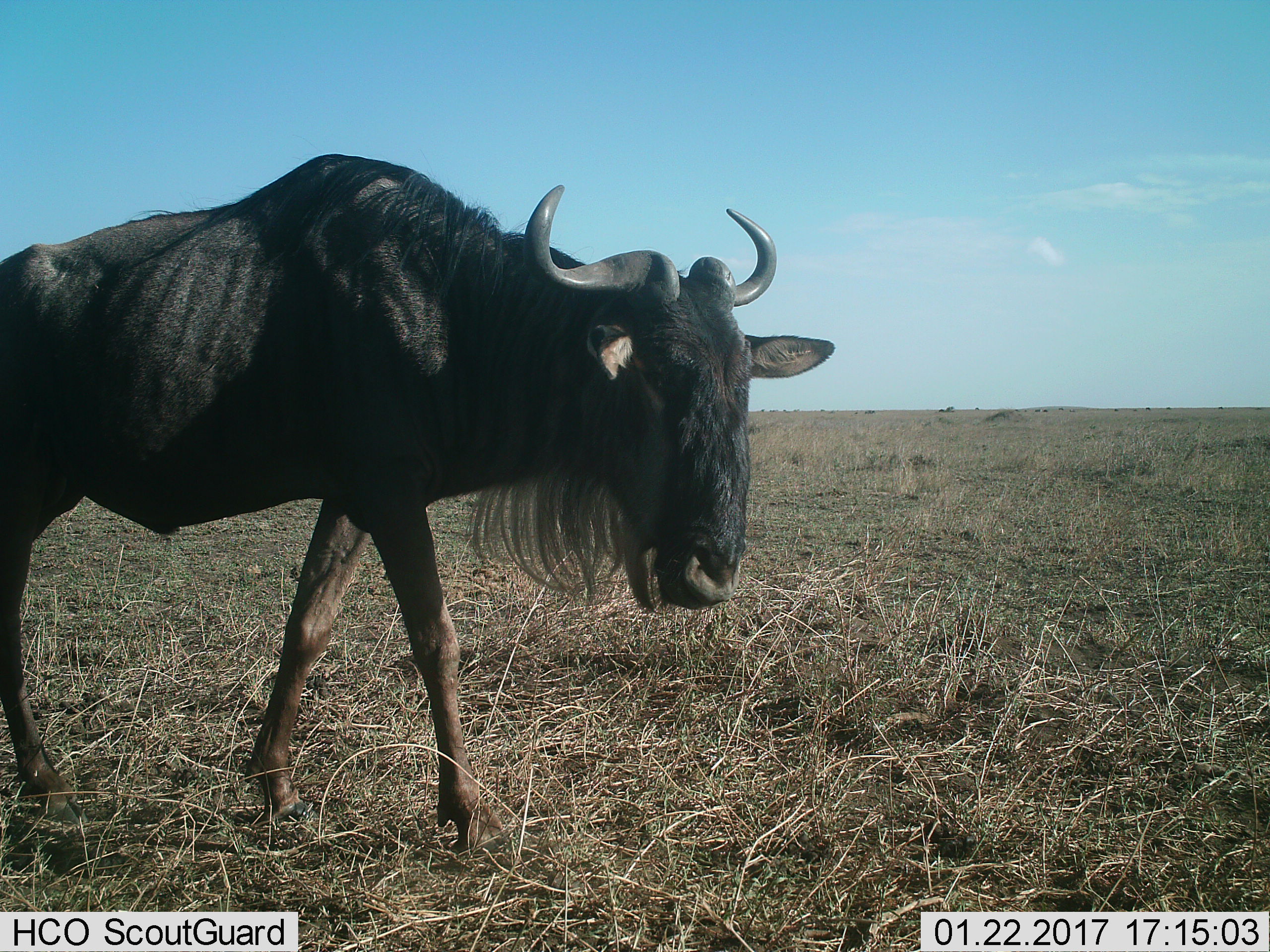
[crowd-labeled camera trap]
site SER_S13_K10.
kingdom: Animalia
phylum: Chordata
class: Mammalia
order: Artiodactyla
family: Bovidae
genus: Connochaetes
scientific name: Connochaetes taurinus taurinus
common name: blue wildebeest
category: wildebeestblue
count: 1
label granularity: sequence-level